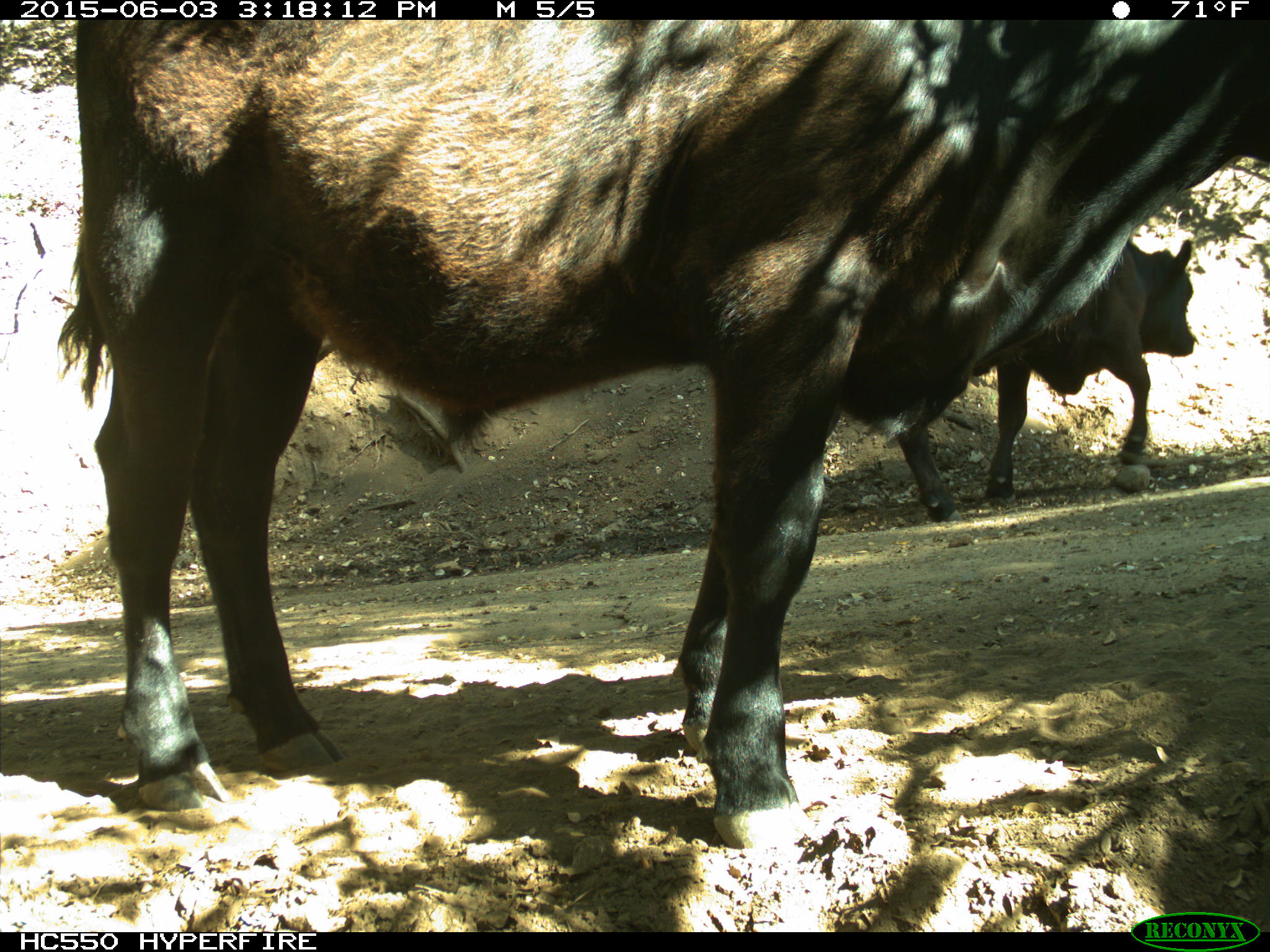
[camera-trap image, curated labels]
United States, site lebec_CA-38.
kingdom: Animalia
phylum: Chordata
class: Mammalia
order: Artiodactyla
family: Bovidae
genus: Bos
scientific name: Bos taurus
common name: domestic cow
Bos taurus (domestic cow).